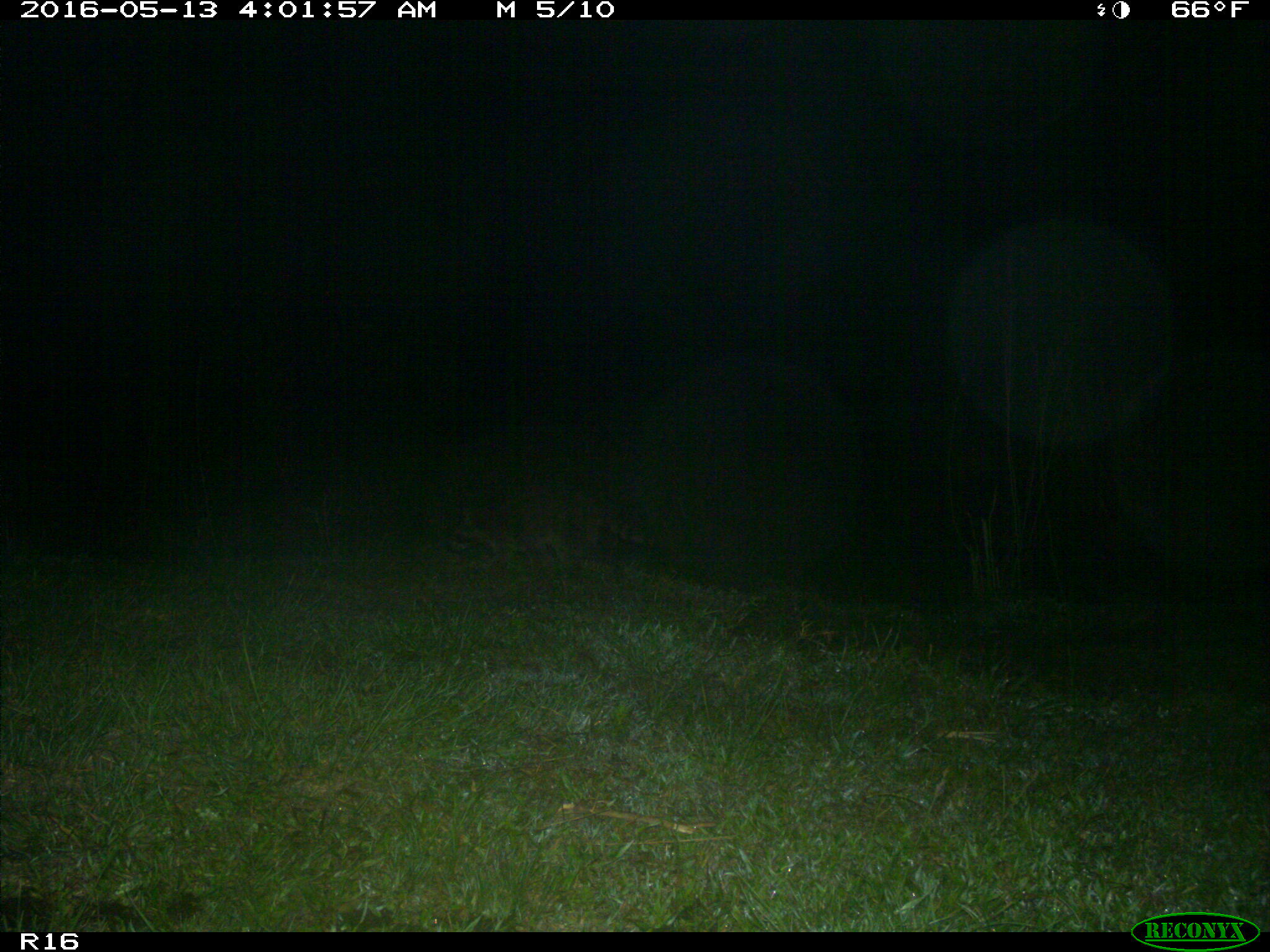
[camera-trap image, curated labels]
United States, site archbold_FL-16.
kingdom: Animalia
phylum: Chordata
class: Mammalia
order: Carnivora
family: Procyonidae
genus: Procyon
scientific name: Procyon lotor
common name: common raccoon